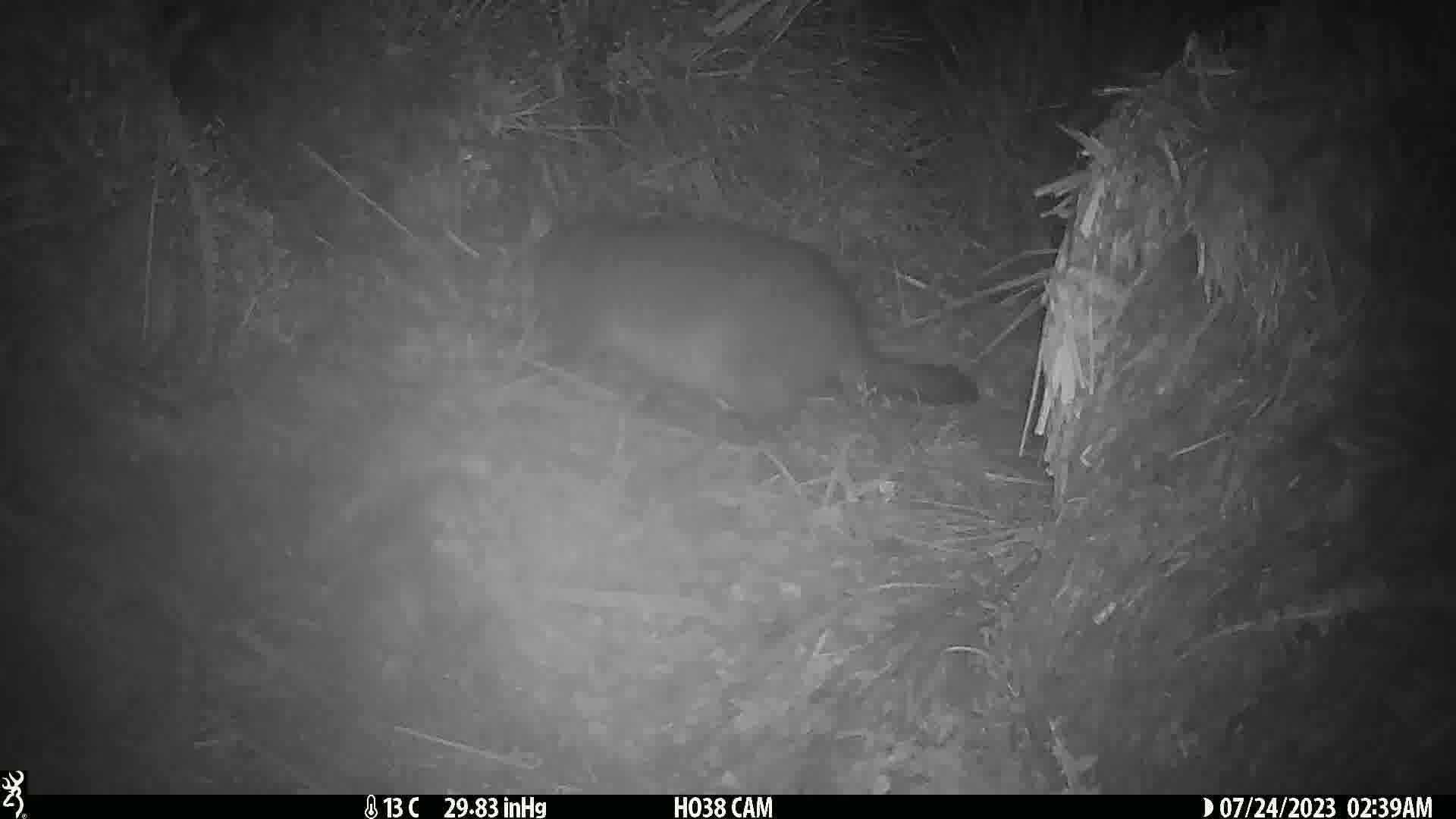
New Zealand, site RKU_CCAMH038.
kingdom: Animalia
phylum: Chordata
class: Mammalia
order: Diprotodontia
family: Phalangeridae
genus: Trichosurus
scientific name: Trichosurus vulpecula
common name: common brushtail possum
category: possum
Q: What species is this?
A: Possum (common brushtail possum) (Trichosurus vulpecula).